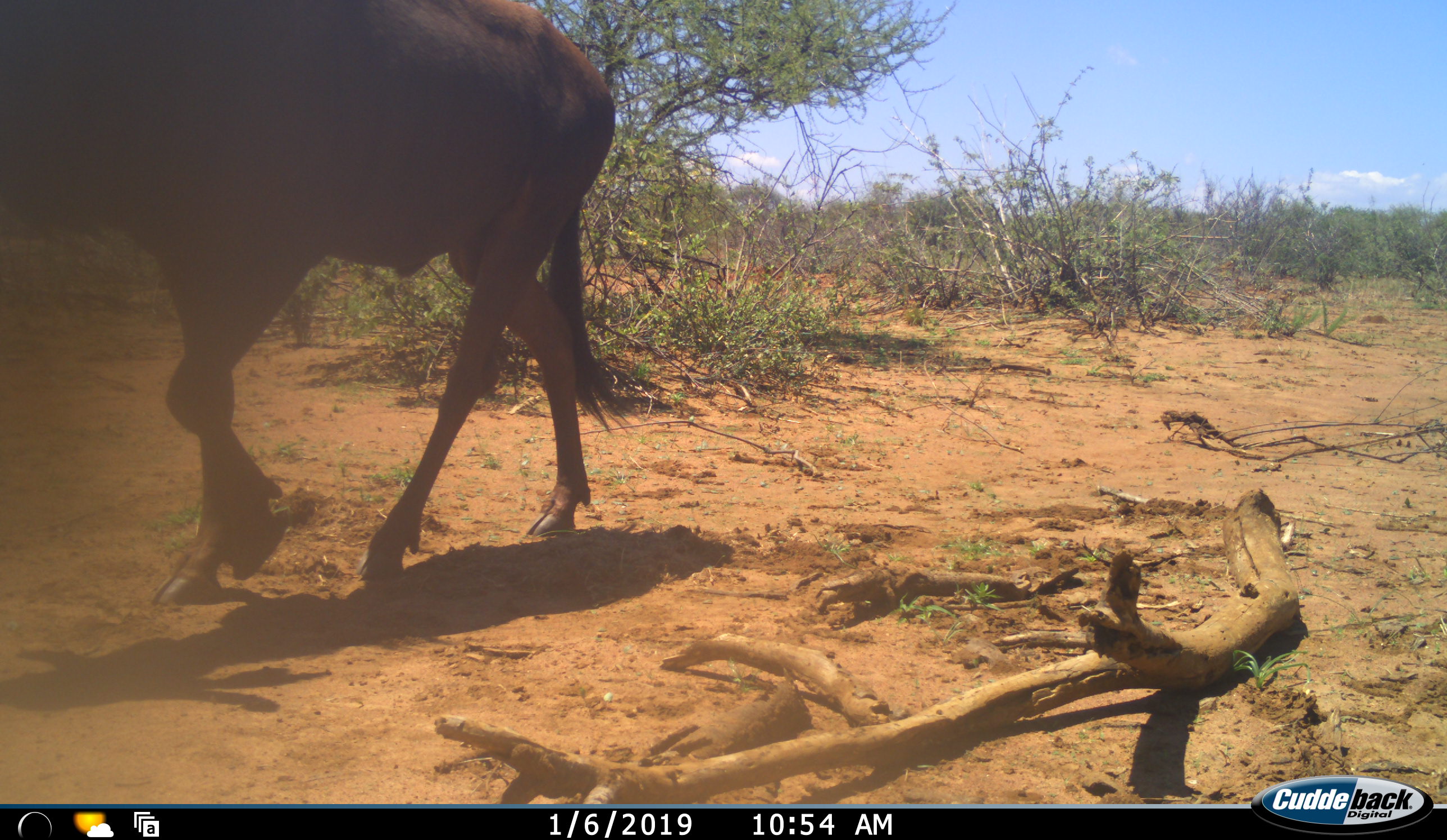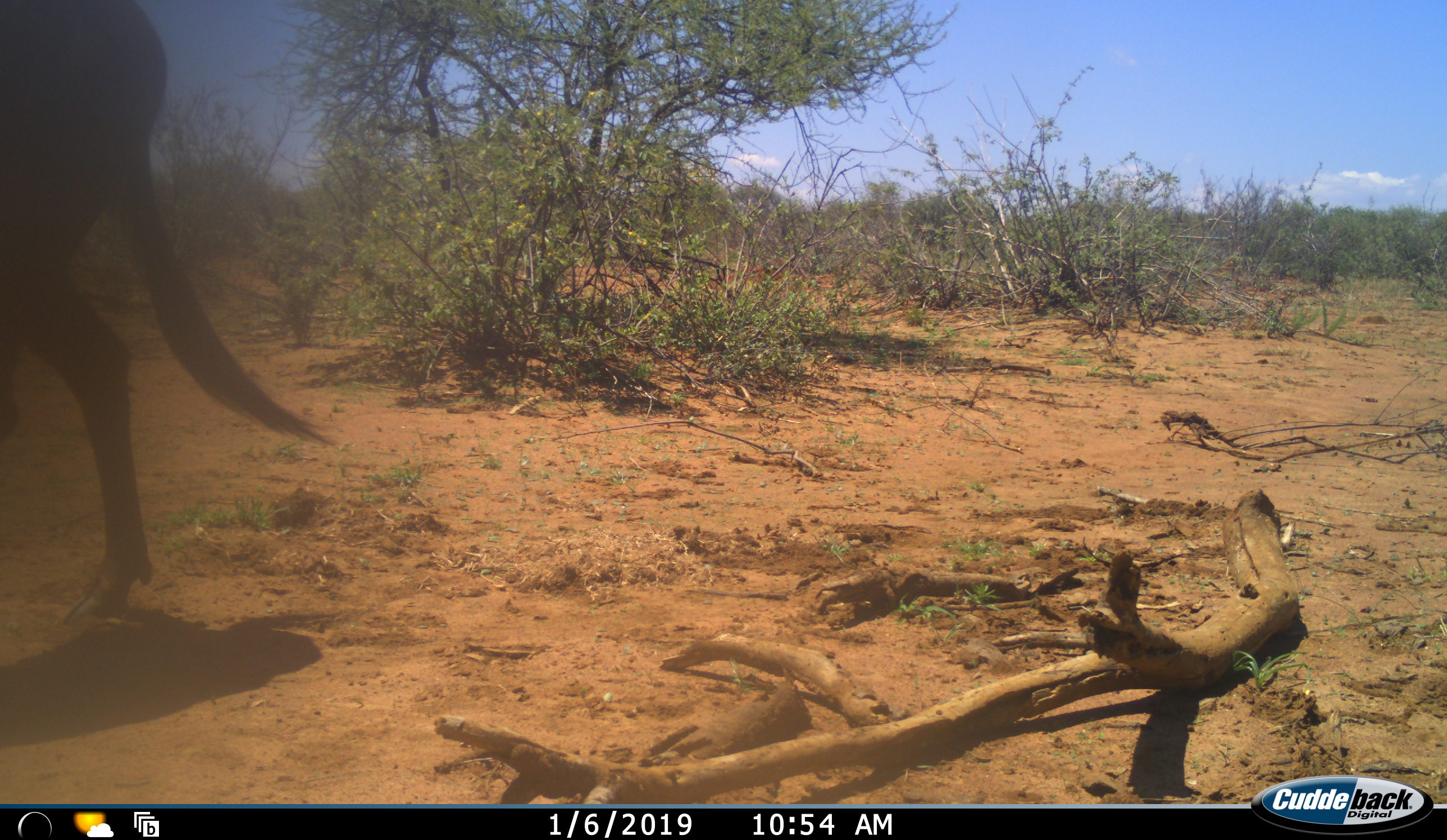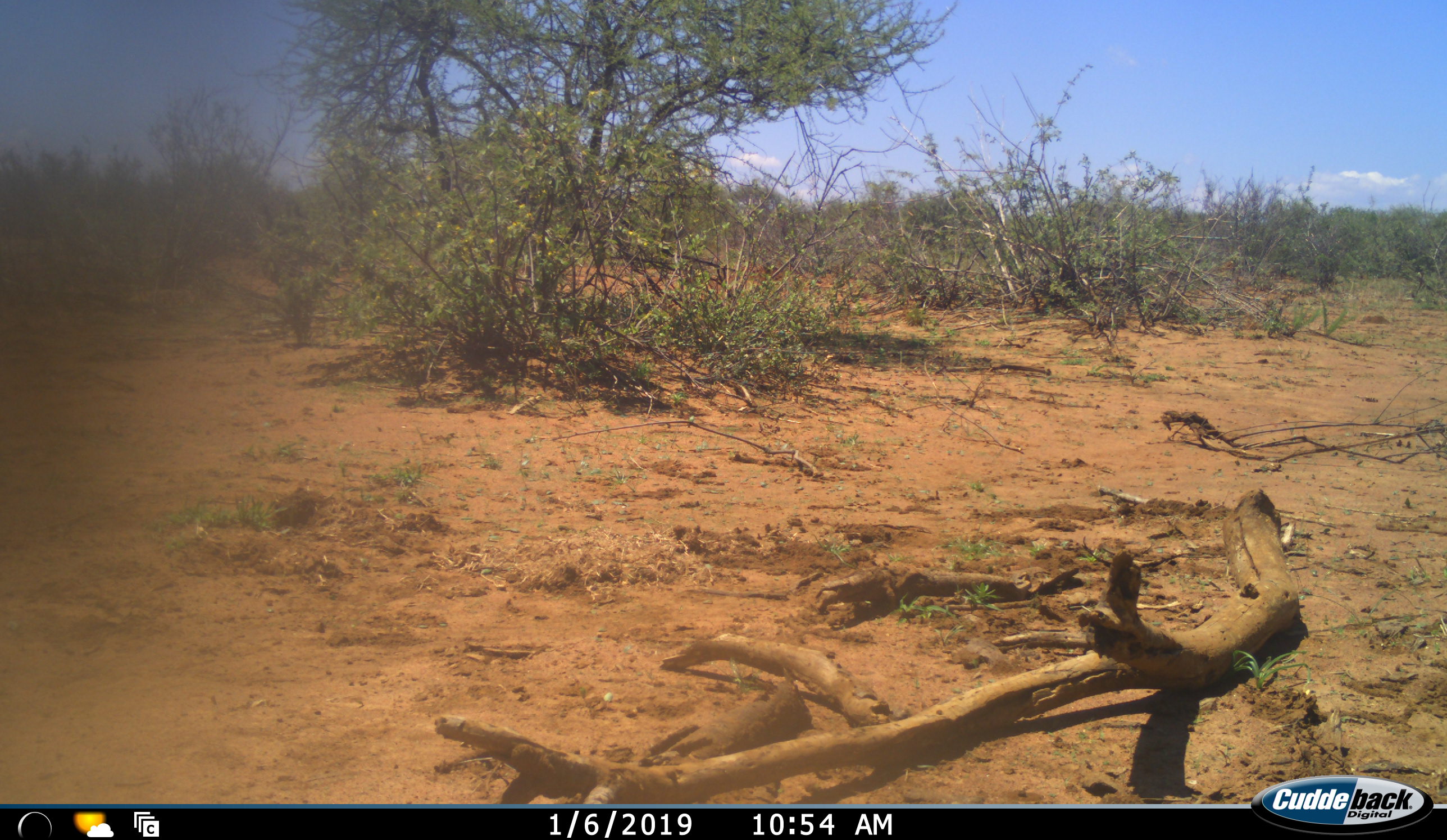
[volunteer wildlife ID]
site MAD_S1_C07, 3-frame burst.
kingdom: Animalia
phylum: Chordata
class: Mammalia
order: Artiodactyla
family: Bovidae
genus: Connochaetes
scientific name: Connochaetes taurinus taurinus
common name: blue wildebeest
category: wildebeestblue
Wildebeestblue (blue wildebeest) (Connochaetes taurinus taurinus), count 1. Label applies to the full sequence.